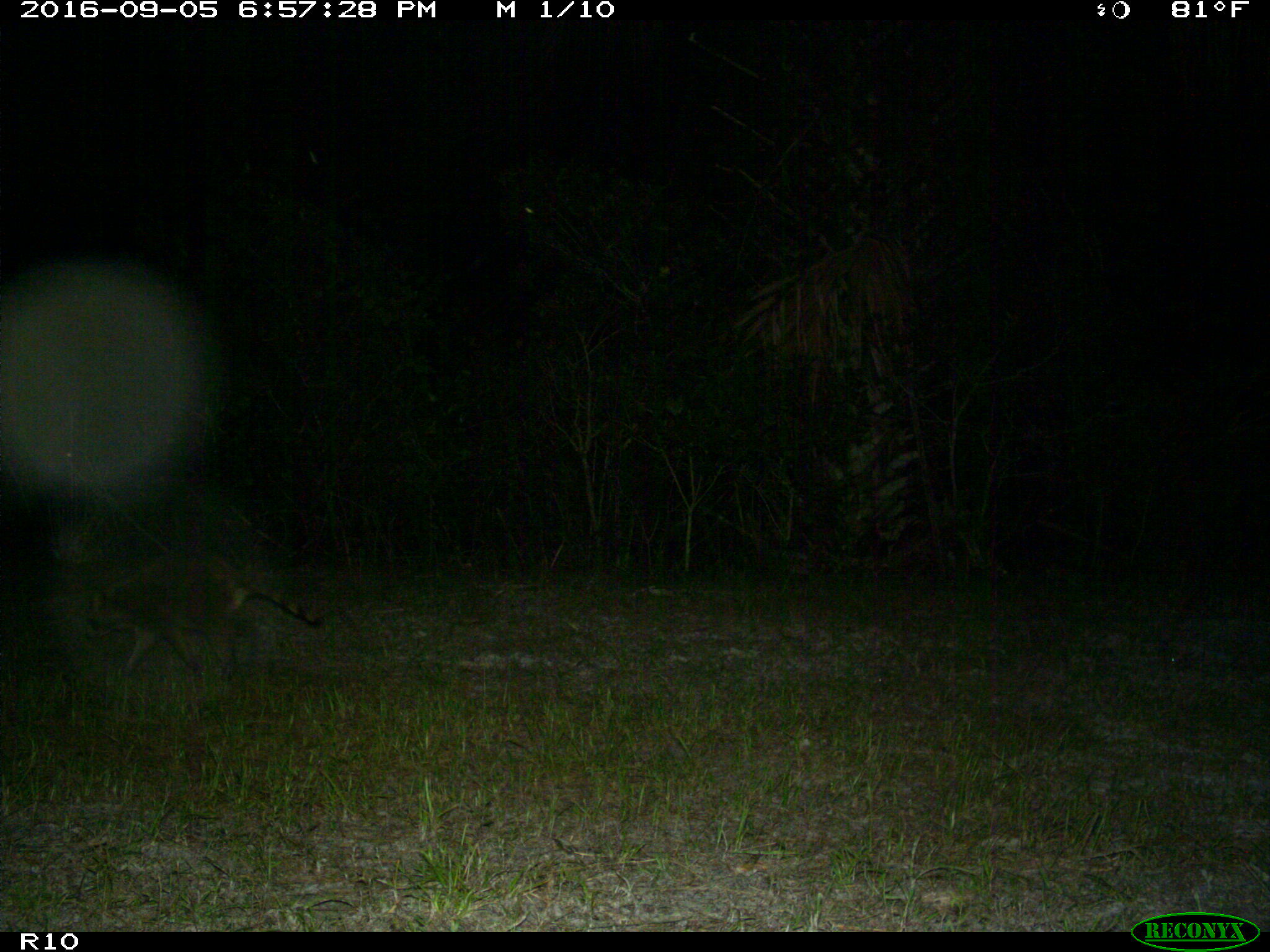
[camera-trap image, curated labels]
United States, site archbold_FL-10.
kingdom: Animalia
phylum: Chordata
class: Mammalia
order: Carnivora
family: Procyonidae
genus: Procyon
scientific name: Procyon lotor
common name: common raccoon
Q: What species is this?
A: Procyon lotor (common raccoon).